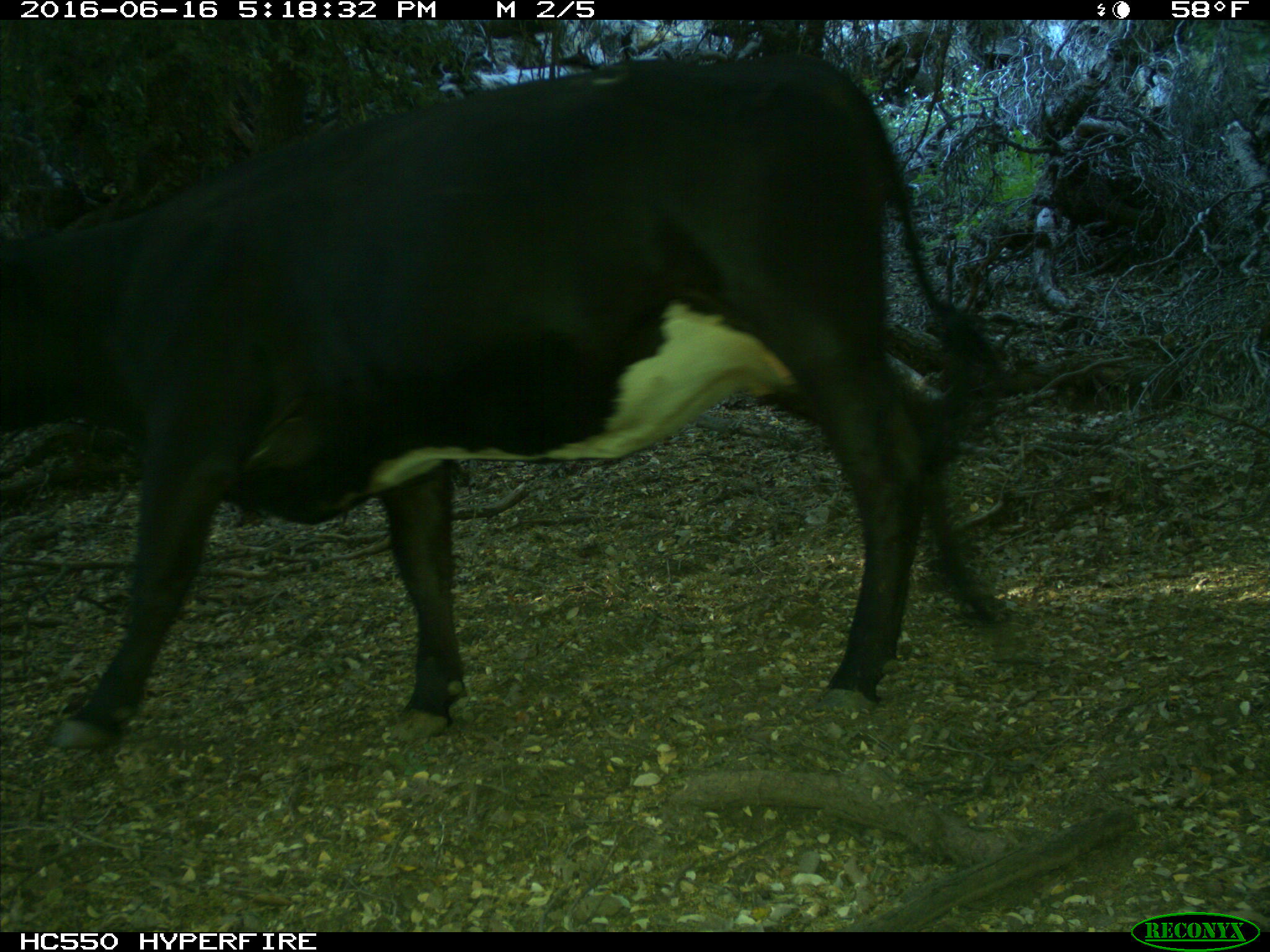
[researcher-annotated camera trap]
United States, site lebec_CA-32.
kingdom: Animalia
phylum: Chordata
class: Mammalia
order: Artiodactyla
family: Bovidae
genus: Bos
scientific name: Bos taurus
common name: domestic cow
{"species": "Bos taurus (domestic cow)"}